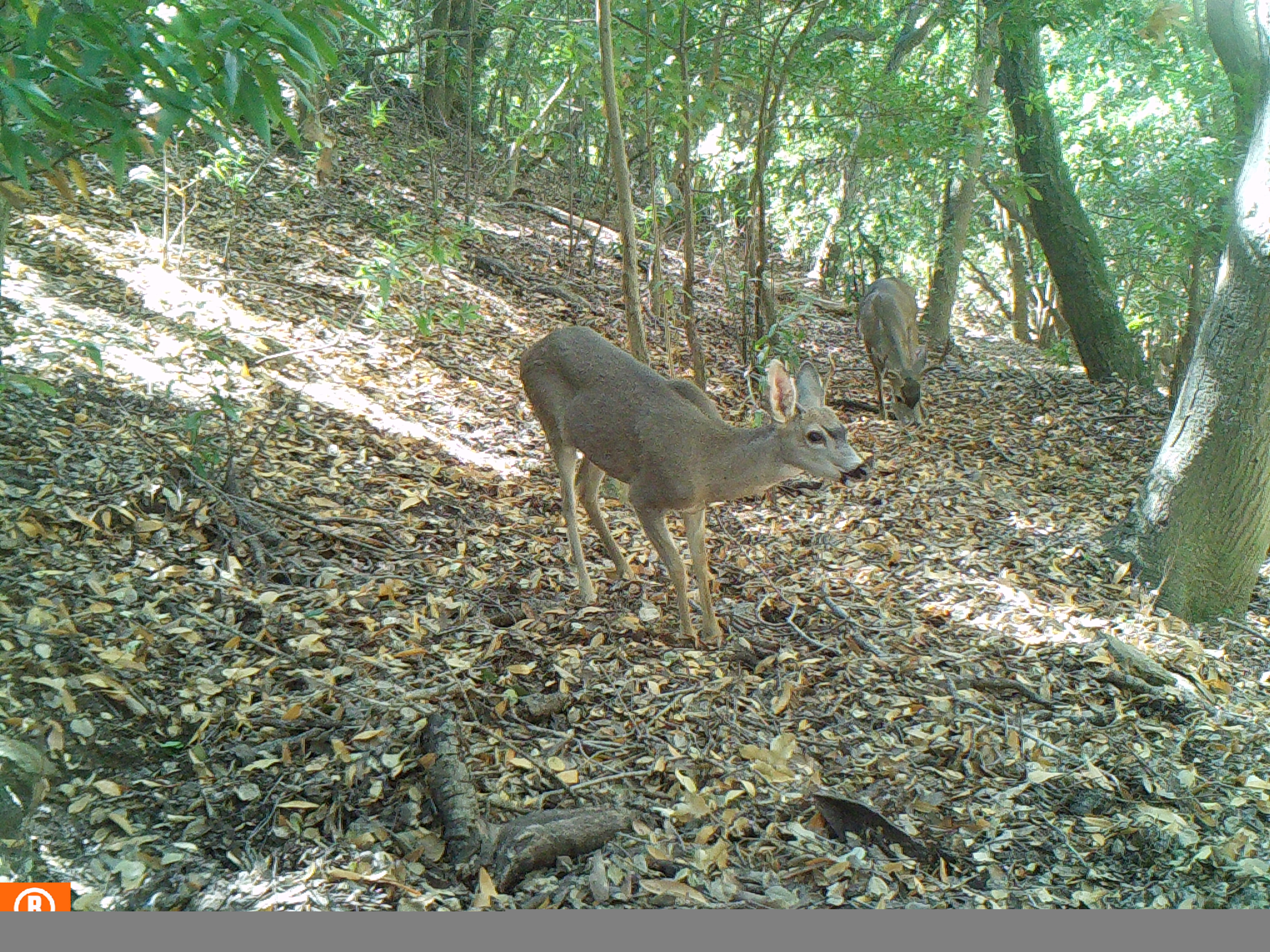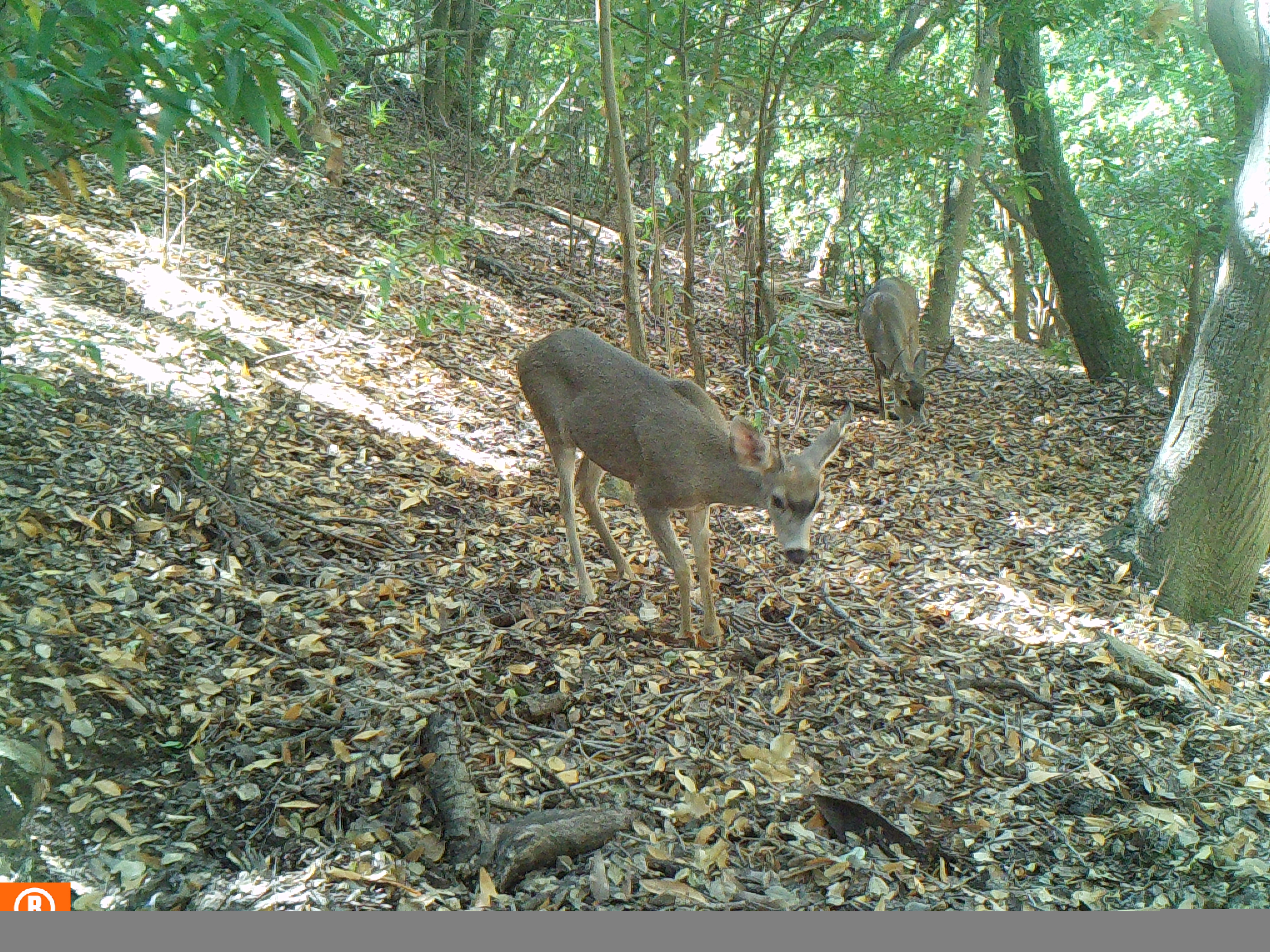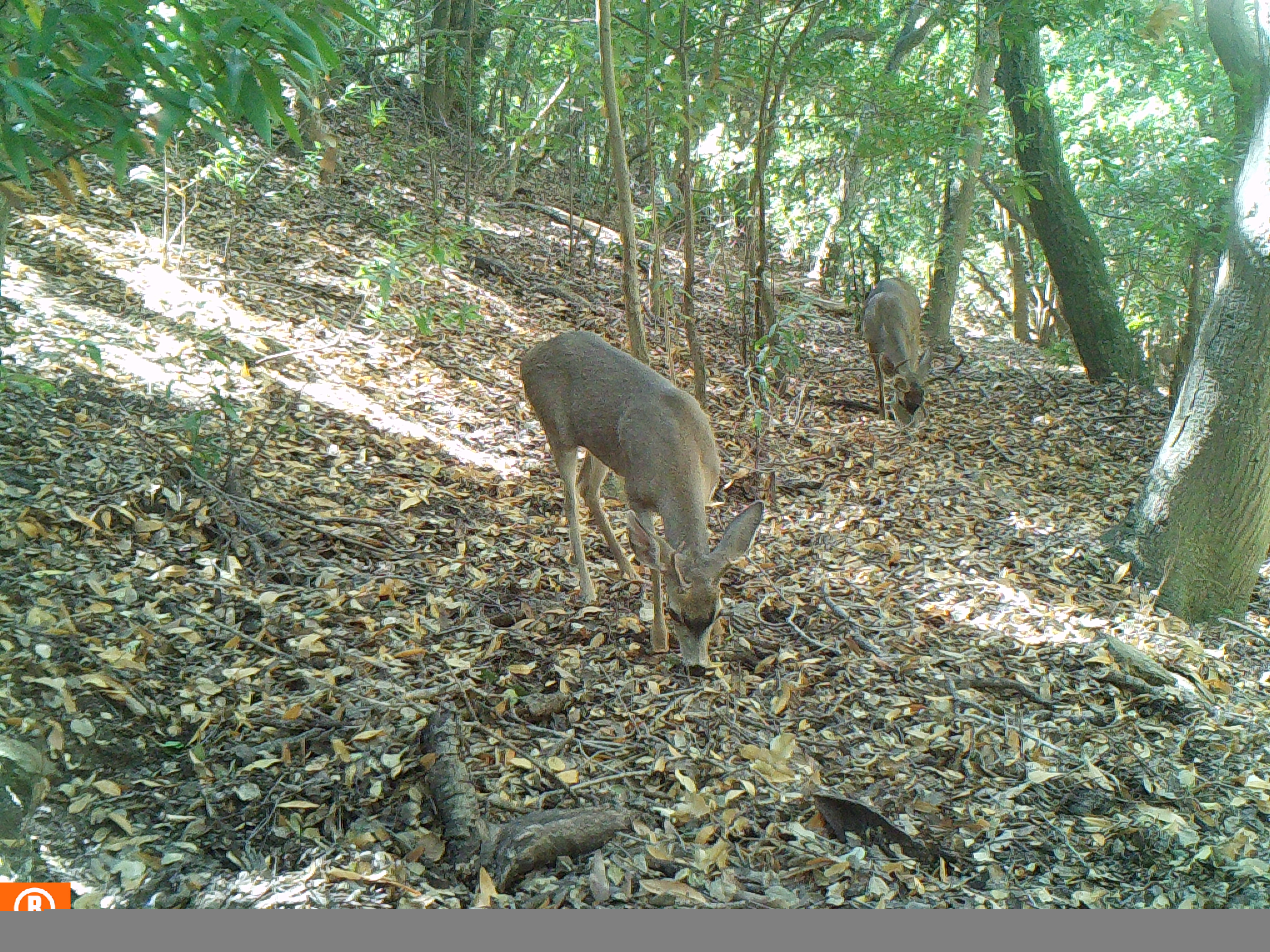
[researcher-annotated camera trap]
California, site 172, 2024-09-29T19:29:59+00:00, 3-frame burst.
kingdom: Animalia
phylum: Chordata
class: Mammalia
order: Artiodactyla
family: Cervidae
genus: Odocoileus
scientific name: Odocoileus hemionus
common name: mule deer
Mule deer (Odocoileus hemionus).